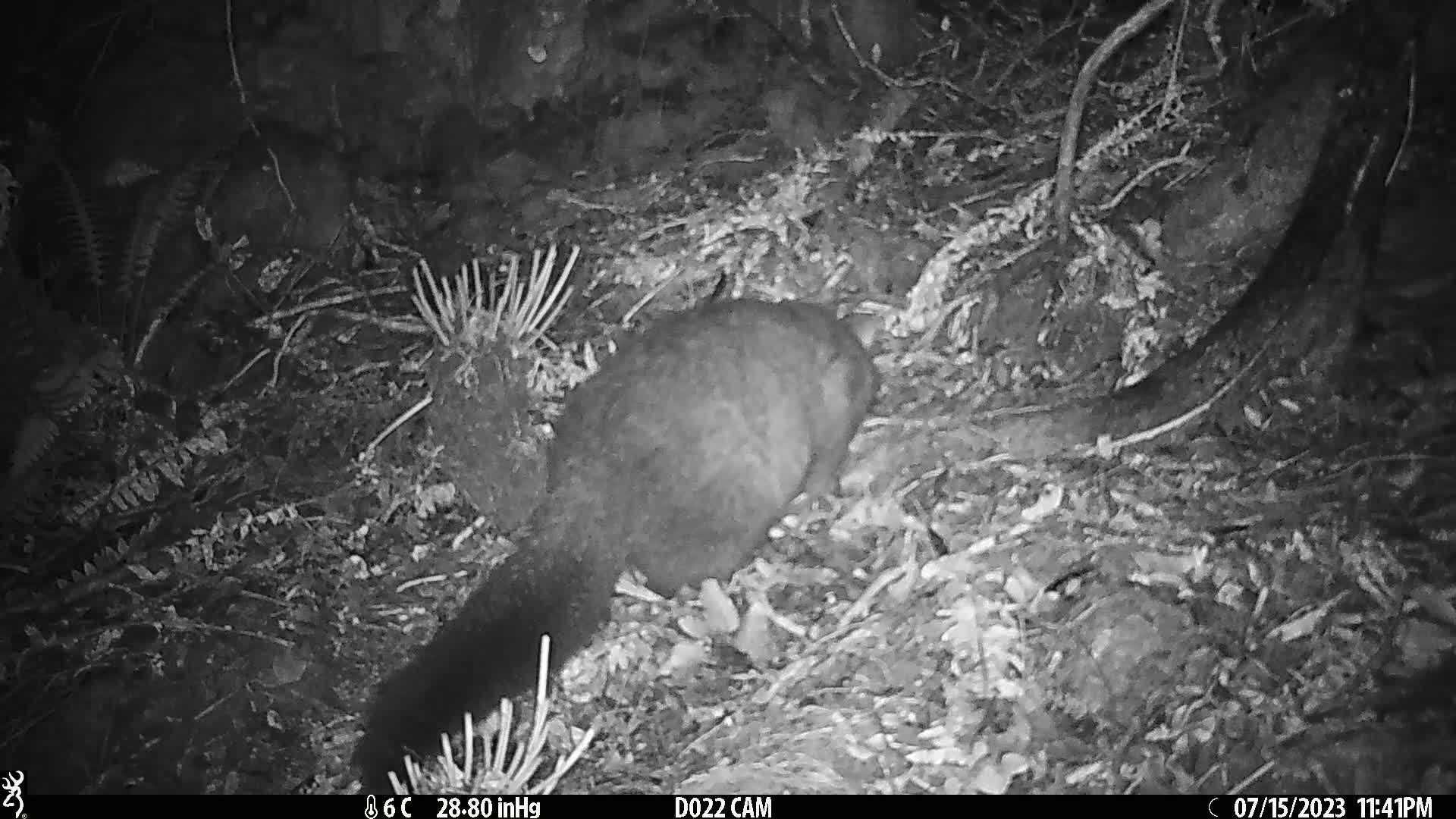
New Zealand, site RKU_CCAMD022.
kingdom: Animalia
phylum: Chordata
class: Mammalia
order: Diprotodontia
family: Phalangeridae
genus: Trichosurus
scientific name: Trichosurus vulpecula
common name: common brushtail possum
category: possum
Possum (common brushtail possum) (Trichosurus vulpecula).